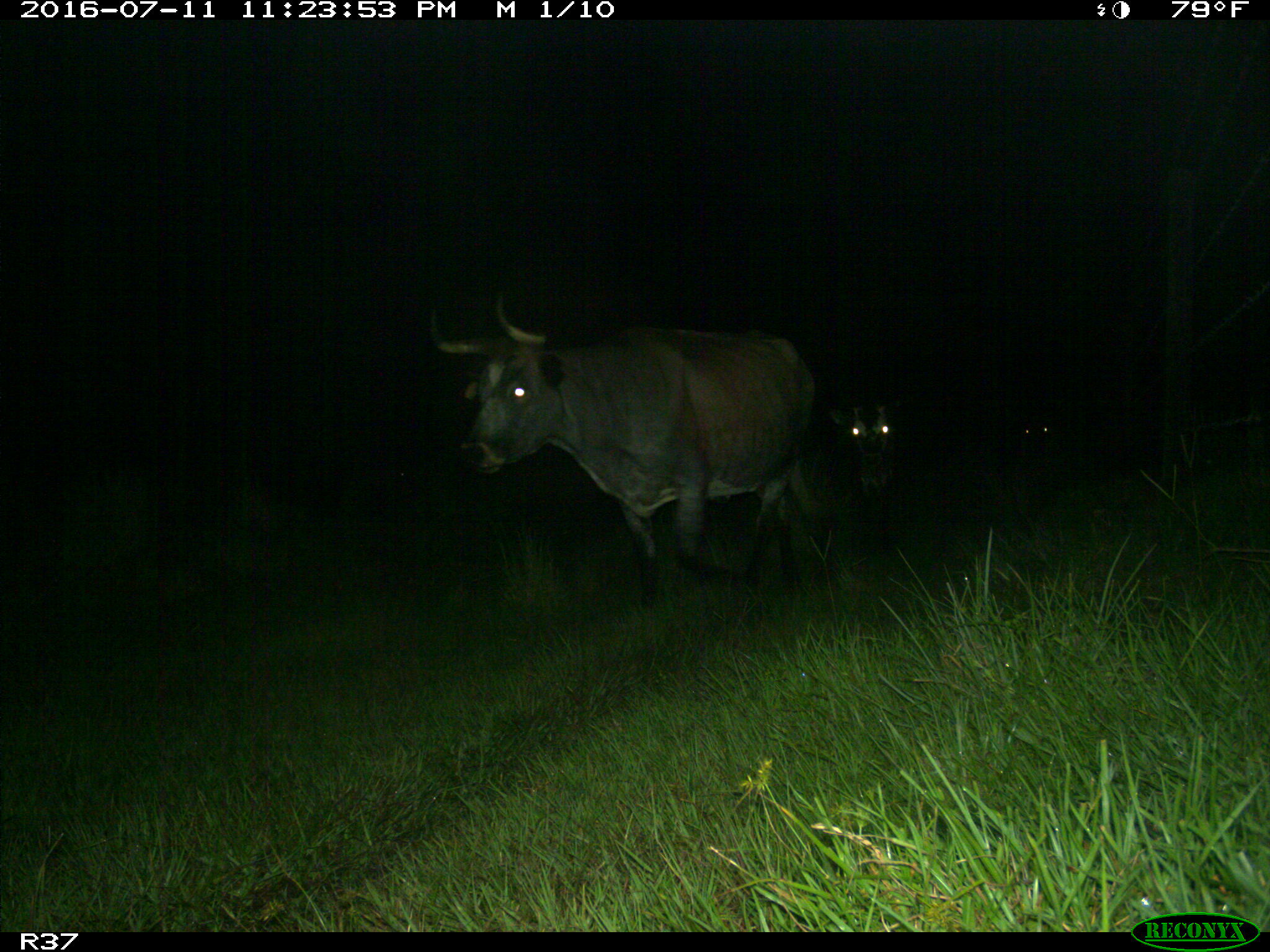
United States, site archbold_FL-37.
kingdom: Animalia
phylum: Chordata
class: Mammalia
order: Artiodactyla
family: Bovidae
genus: Bos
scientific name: Bos taurus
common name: domestic cow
Bos taurus (domestic cow).